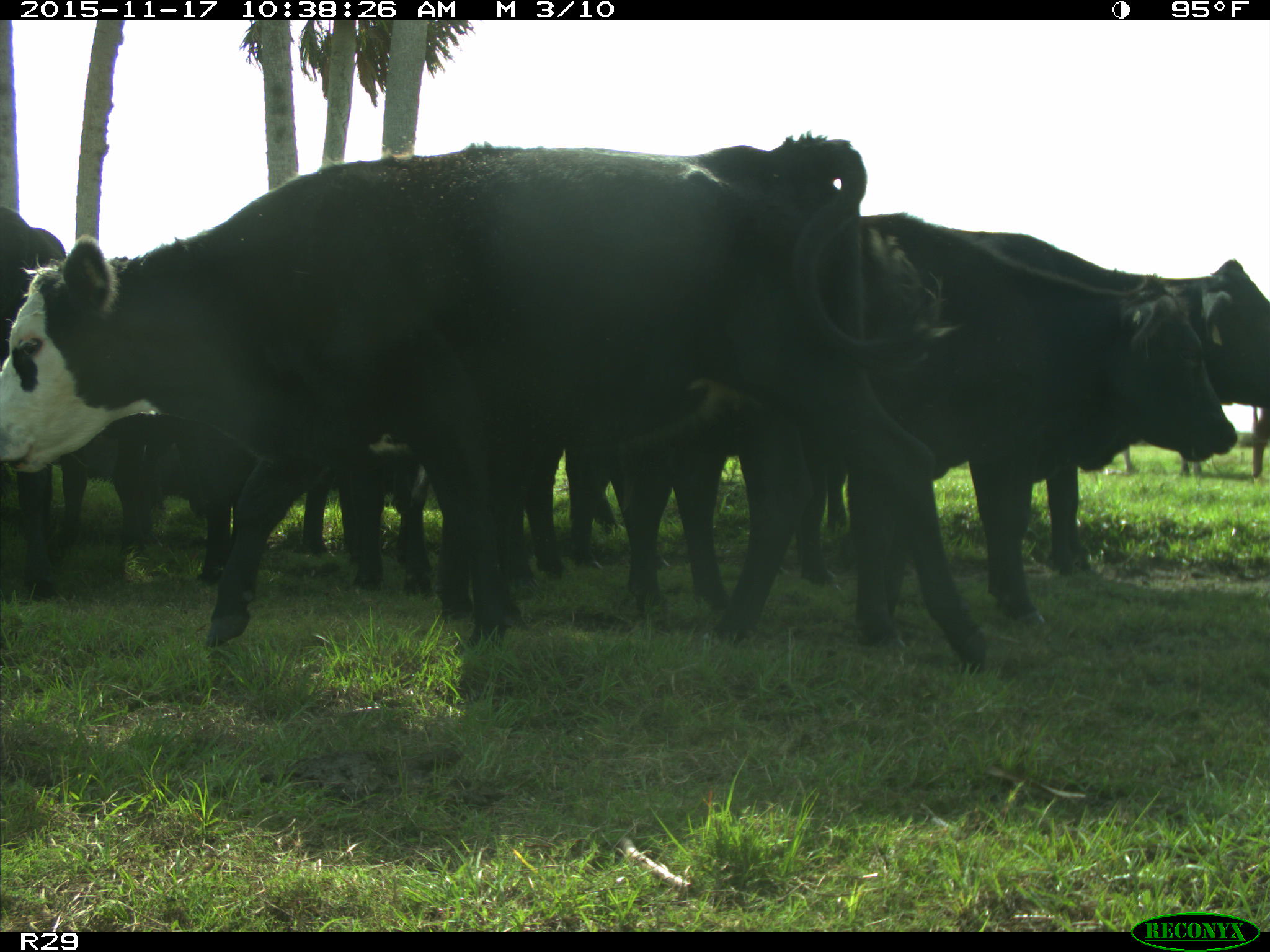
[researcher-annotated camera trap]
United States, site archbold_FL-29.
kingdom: Animalia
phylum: Chordata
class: Mammalia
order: Artiodactyla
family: Bovidae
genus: Bos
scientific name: Bos taurus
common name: domestic cow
Bos taurus (domestic cow).